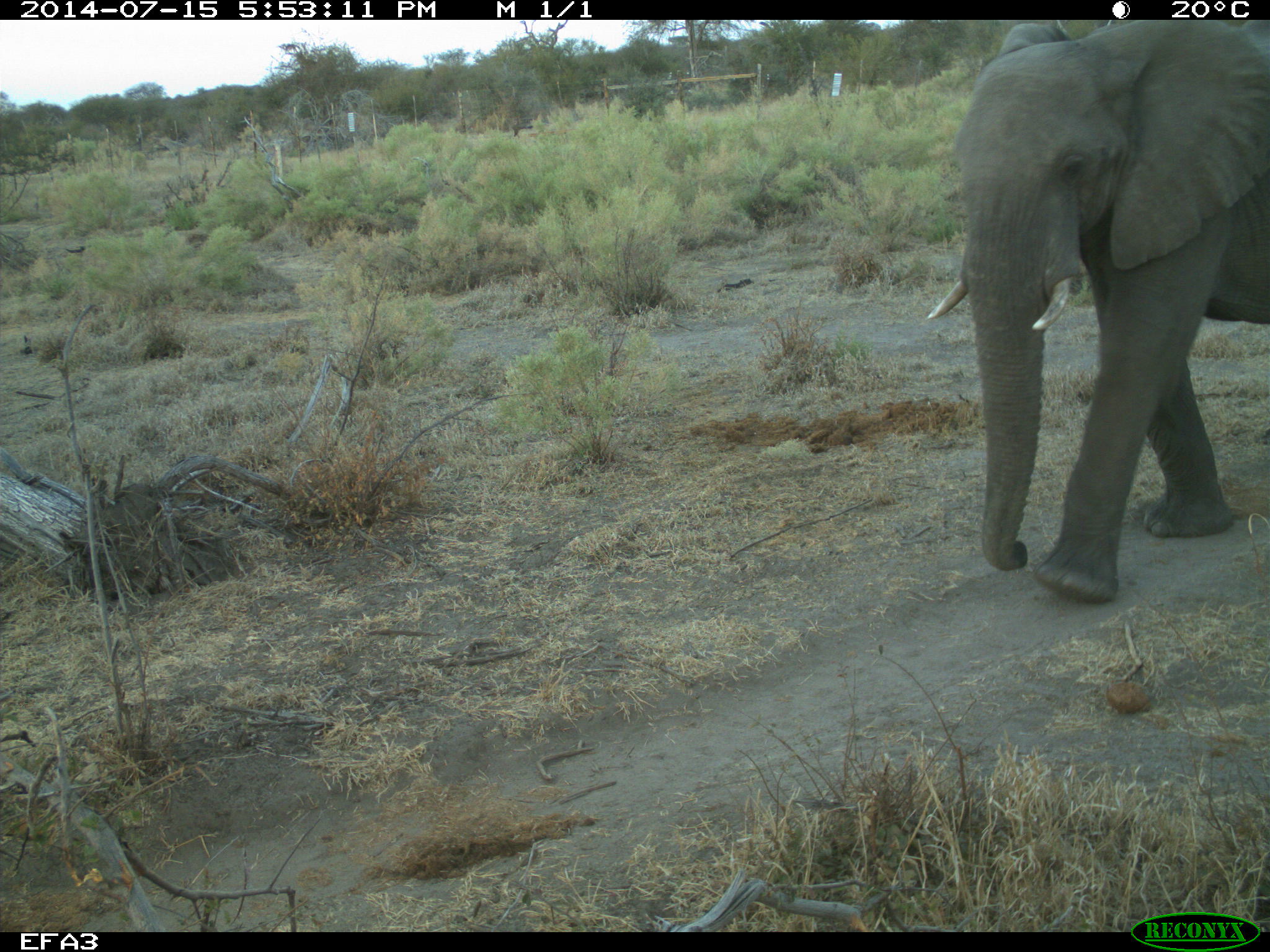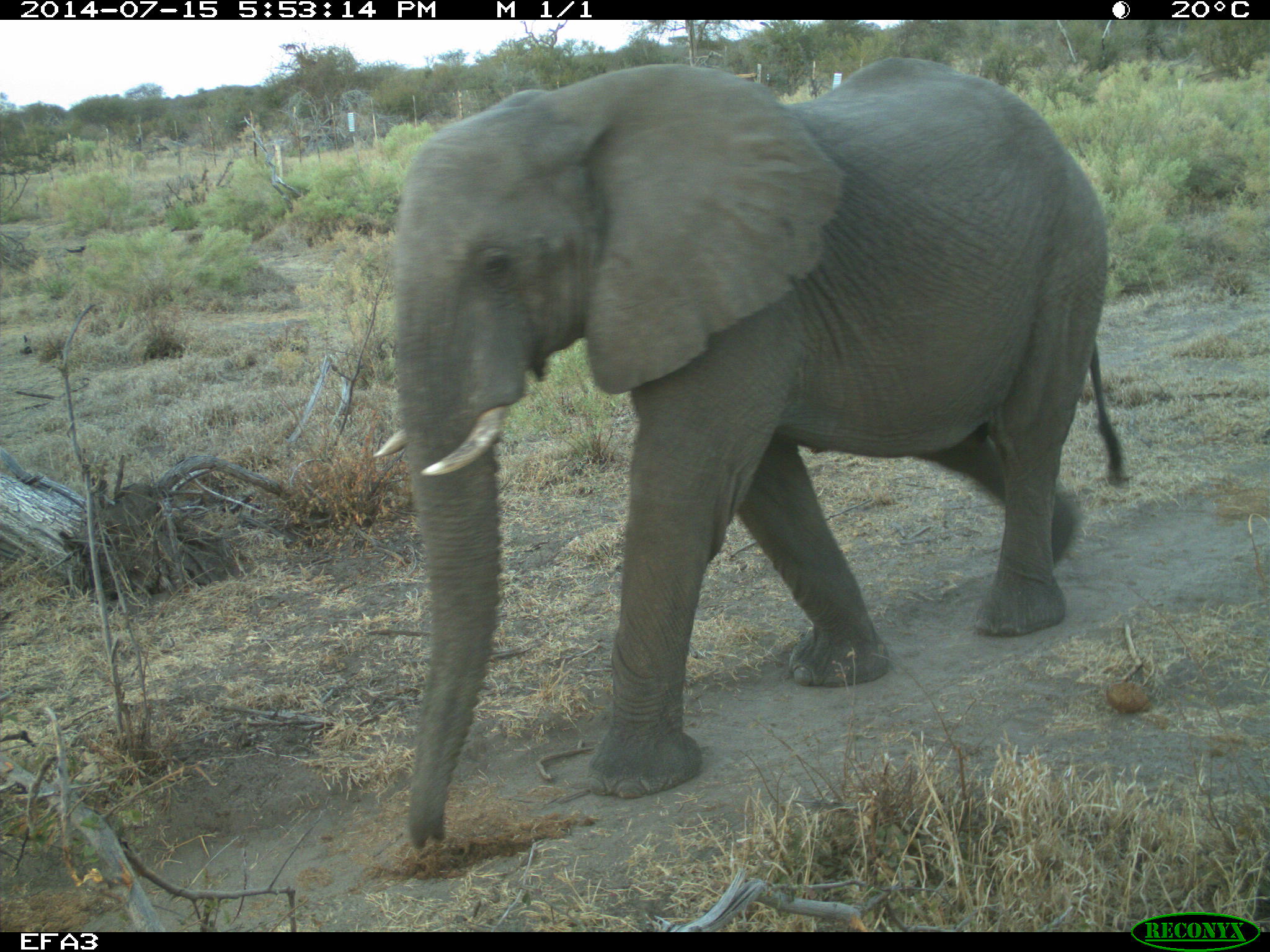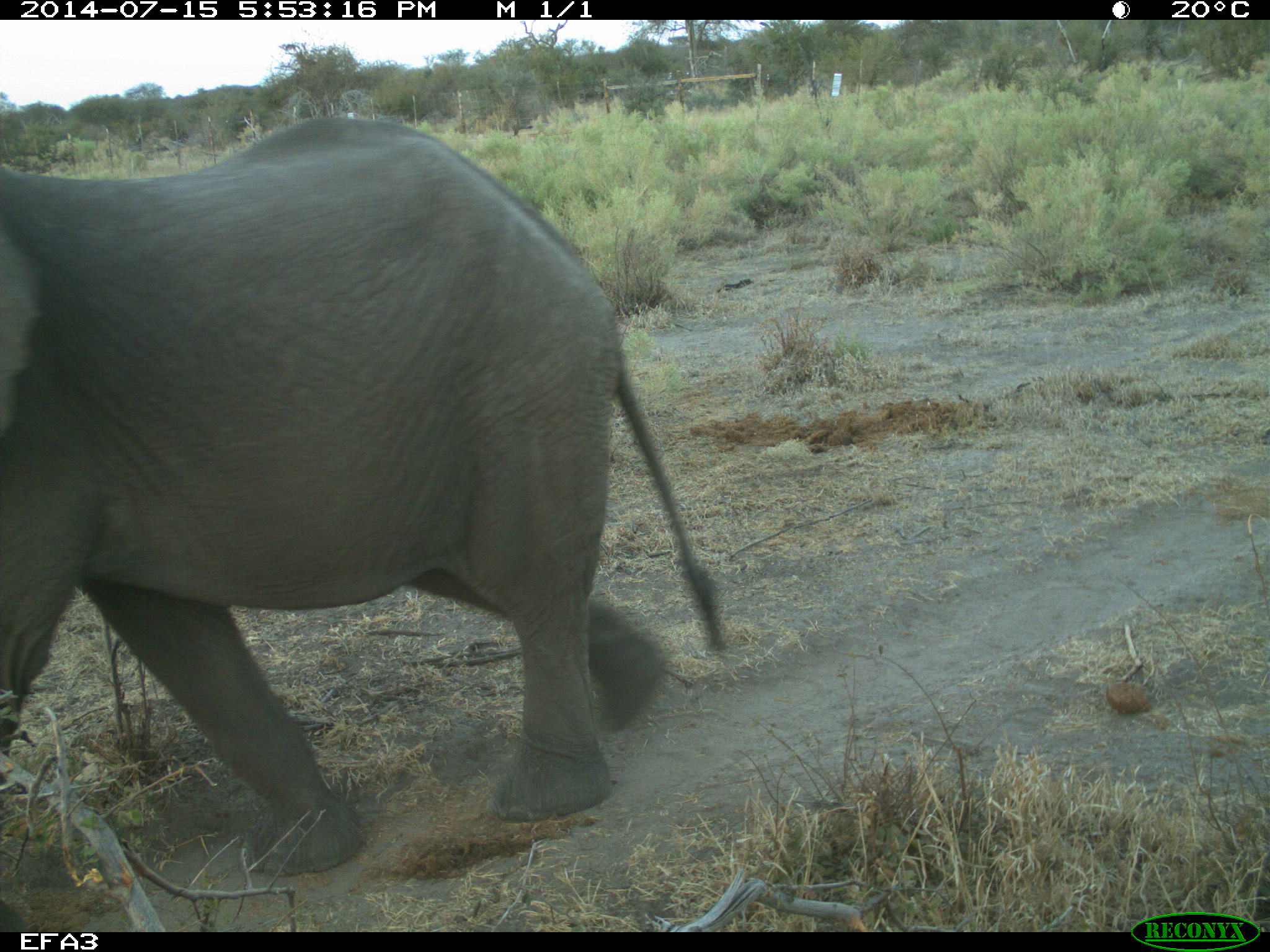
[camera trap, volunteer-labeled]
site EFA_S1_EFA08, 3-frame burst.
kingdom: Animalia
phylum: Chordata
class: Mammalia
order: Artiodactyla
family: Bovidae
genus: Tragelaphus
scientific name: Tragelaphus oryx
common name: eland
Eland (Tragelaphus oryx), count 1. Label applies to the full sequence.